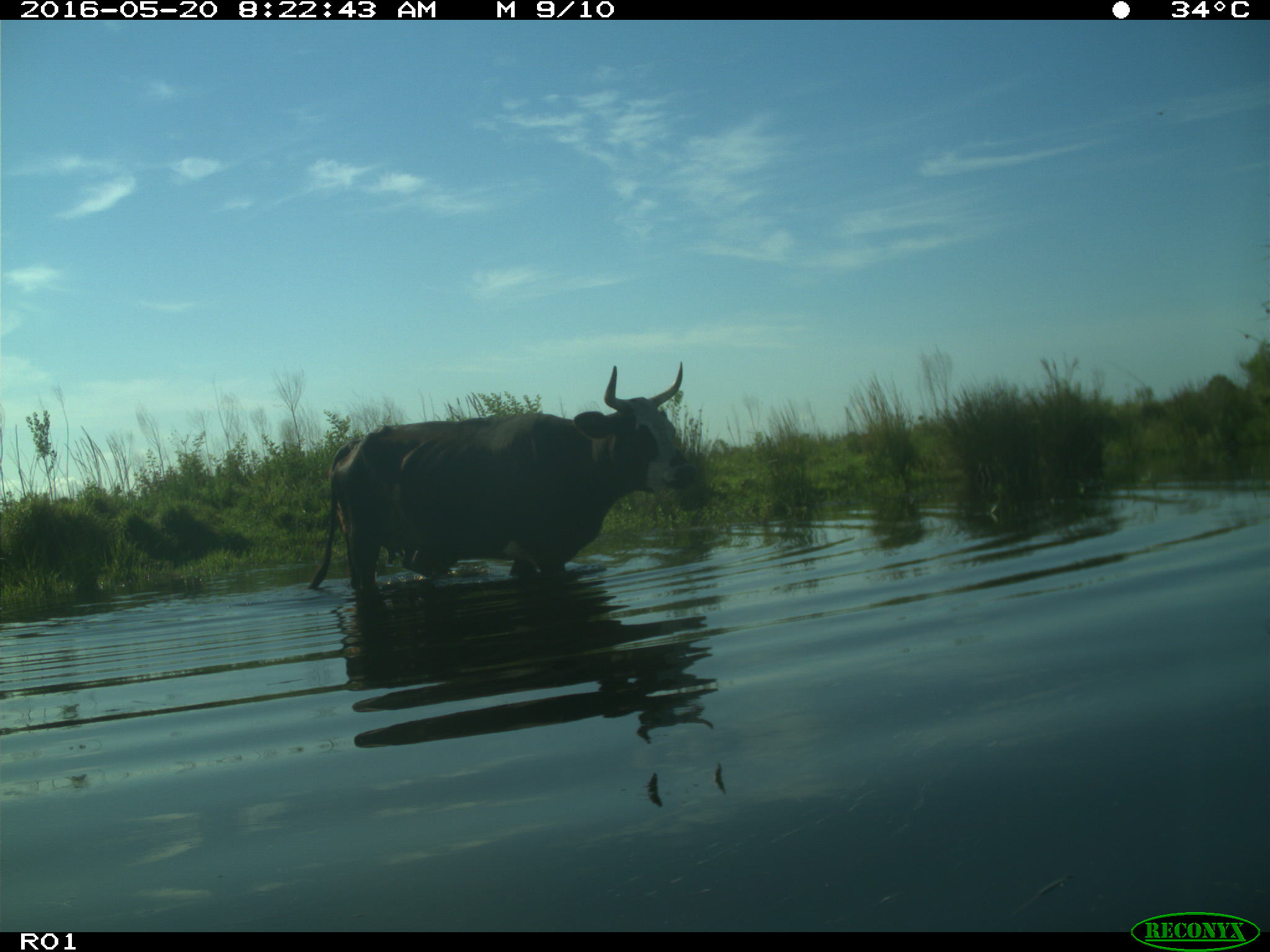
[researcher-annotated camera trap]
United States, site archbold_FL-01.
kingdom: Animalia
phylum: Chordata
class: Mammalia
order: Artiodactyla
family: Bovidae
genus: Bos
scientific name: Bos taurus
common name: domestic cow